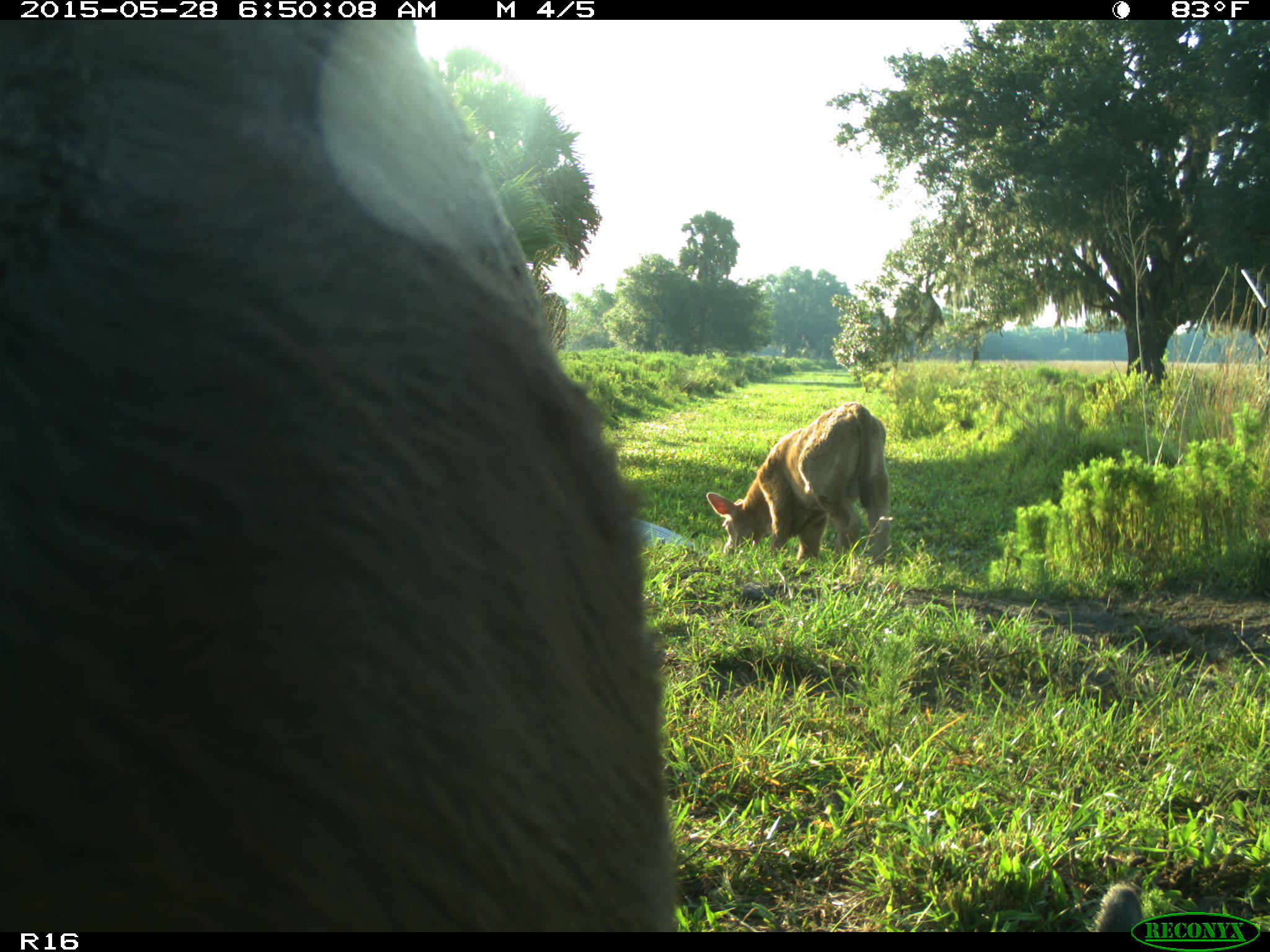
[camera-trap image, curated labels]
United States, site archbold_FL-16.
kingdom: Animalia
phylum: Chordata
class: Mammalia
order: Artiodactyla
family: Bovidae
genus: Bos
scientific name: Bos taurus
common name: domestic cow